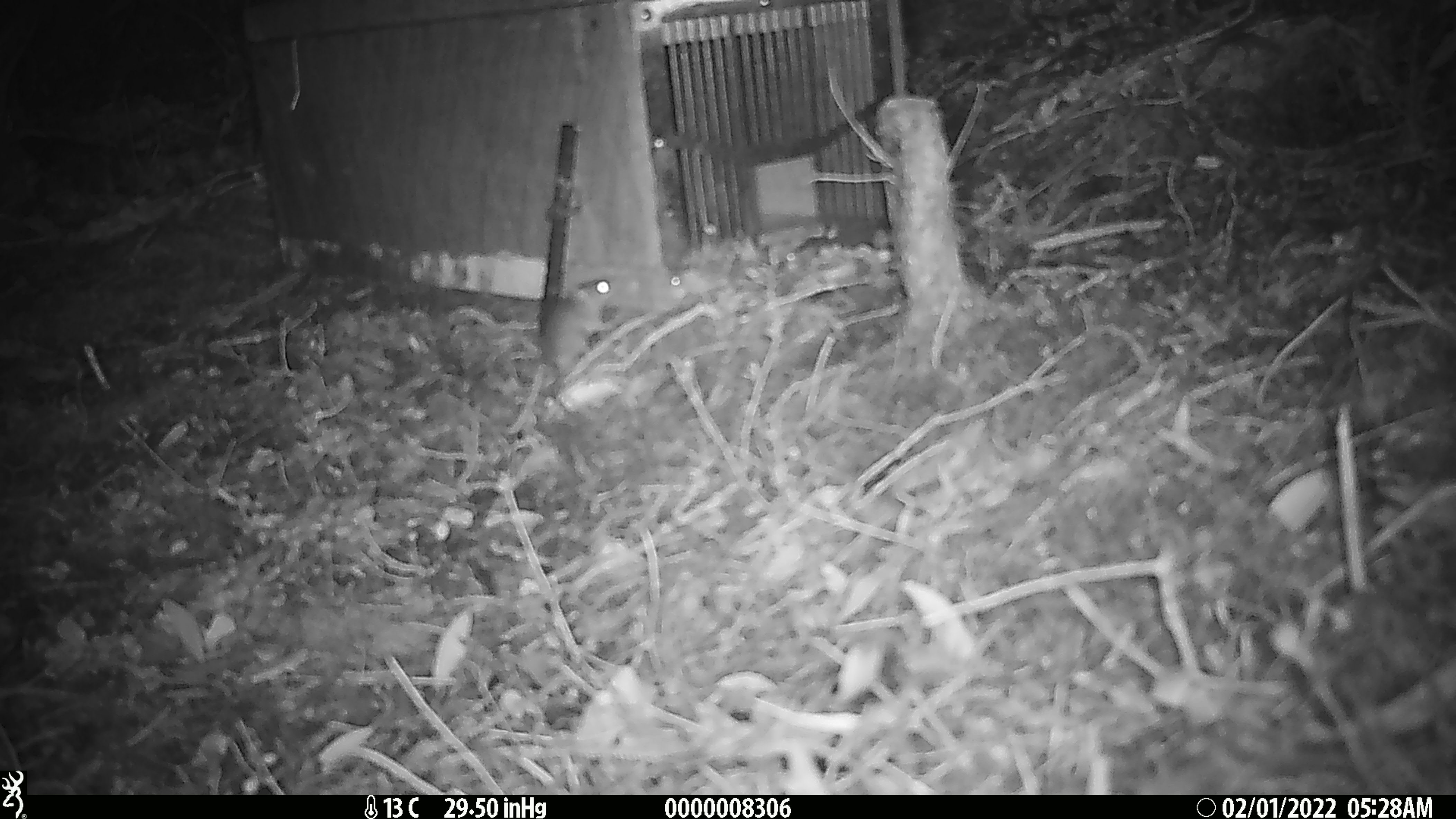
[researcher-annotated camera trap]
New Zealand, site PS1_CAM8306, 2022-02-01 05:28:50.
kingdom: Animalia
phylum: Chordata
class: Mammalia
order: Rodentia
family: Muridae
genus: Mus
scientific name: Mus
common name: mouse